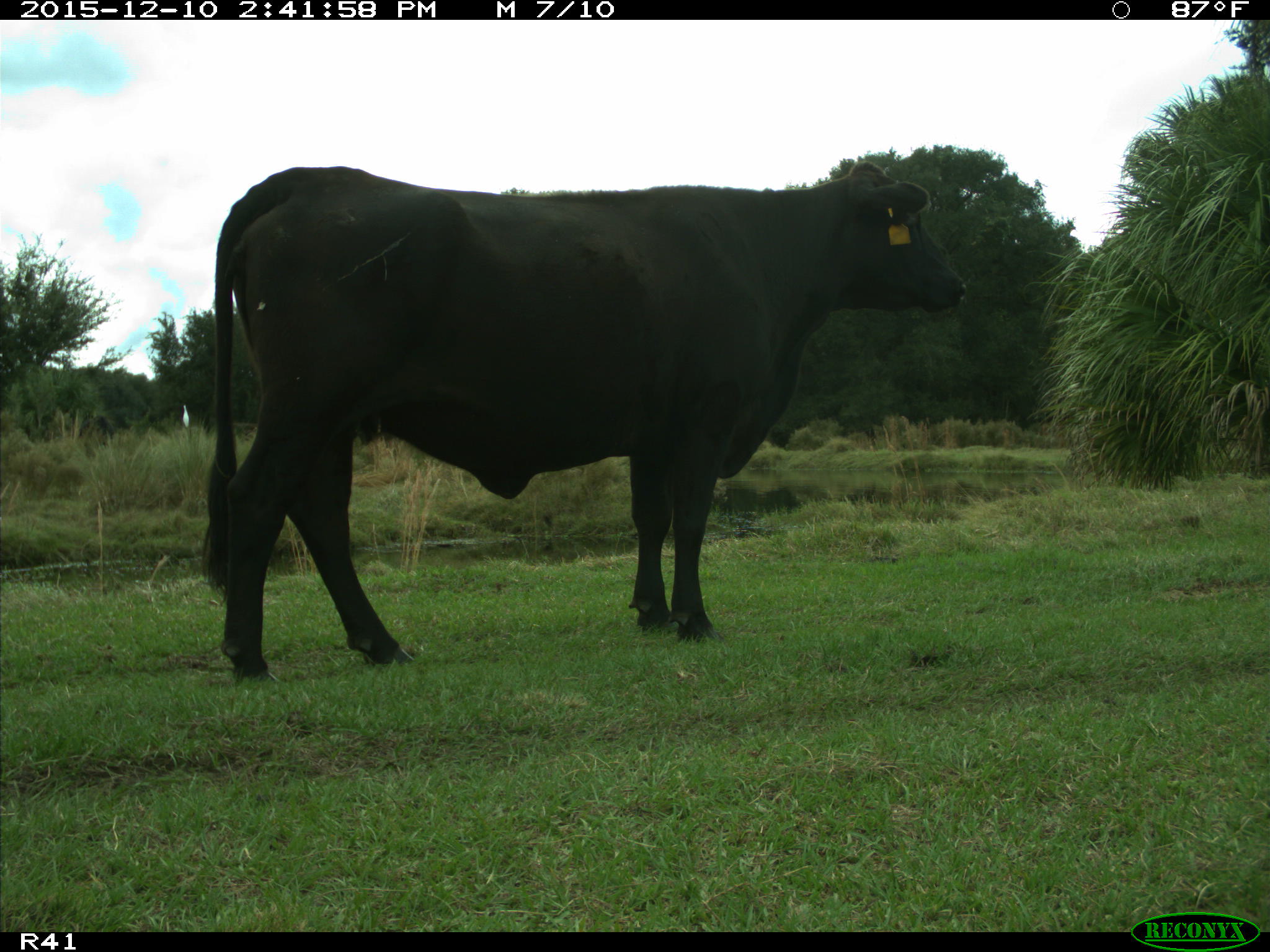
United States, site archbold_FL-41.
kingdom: Animalia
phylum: Chordata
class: Mammalia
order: Artiodactyla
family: Bovidae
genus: Bos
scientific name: Bos taurus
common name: domestic cow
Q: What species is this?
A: Bos taurus (domestic cow).